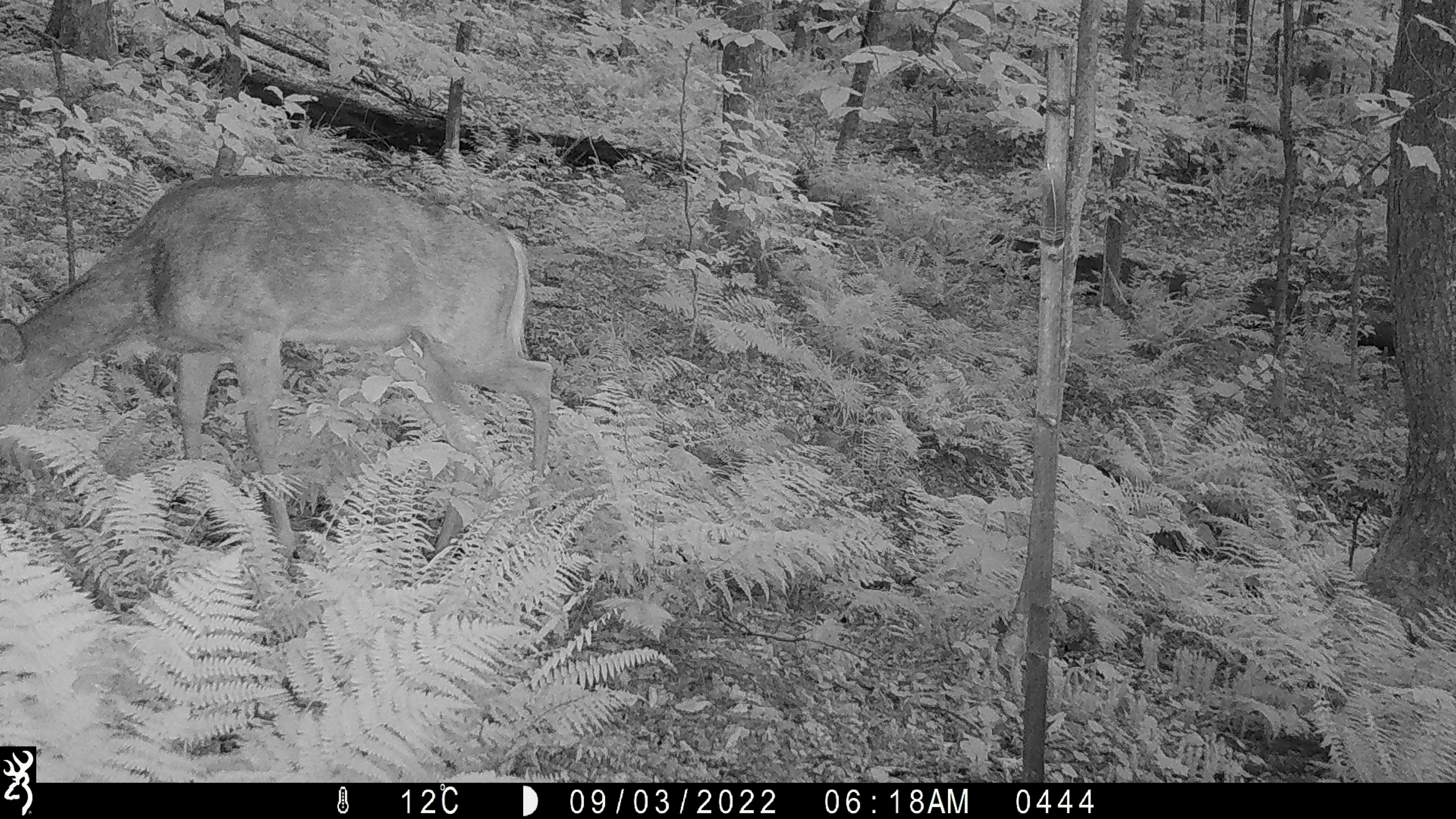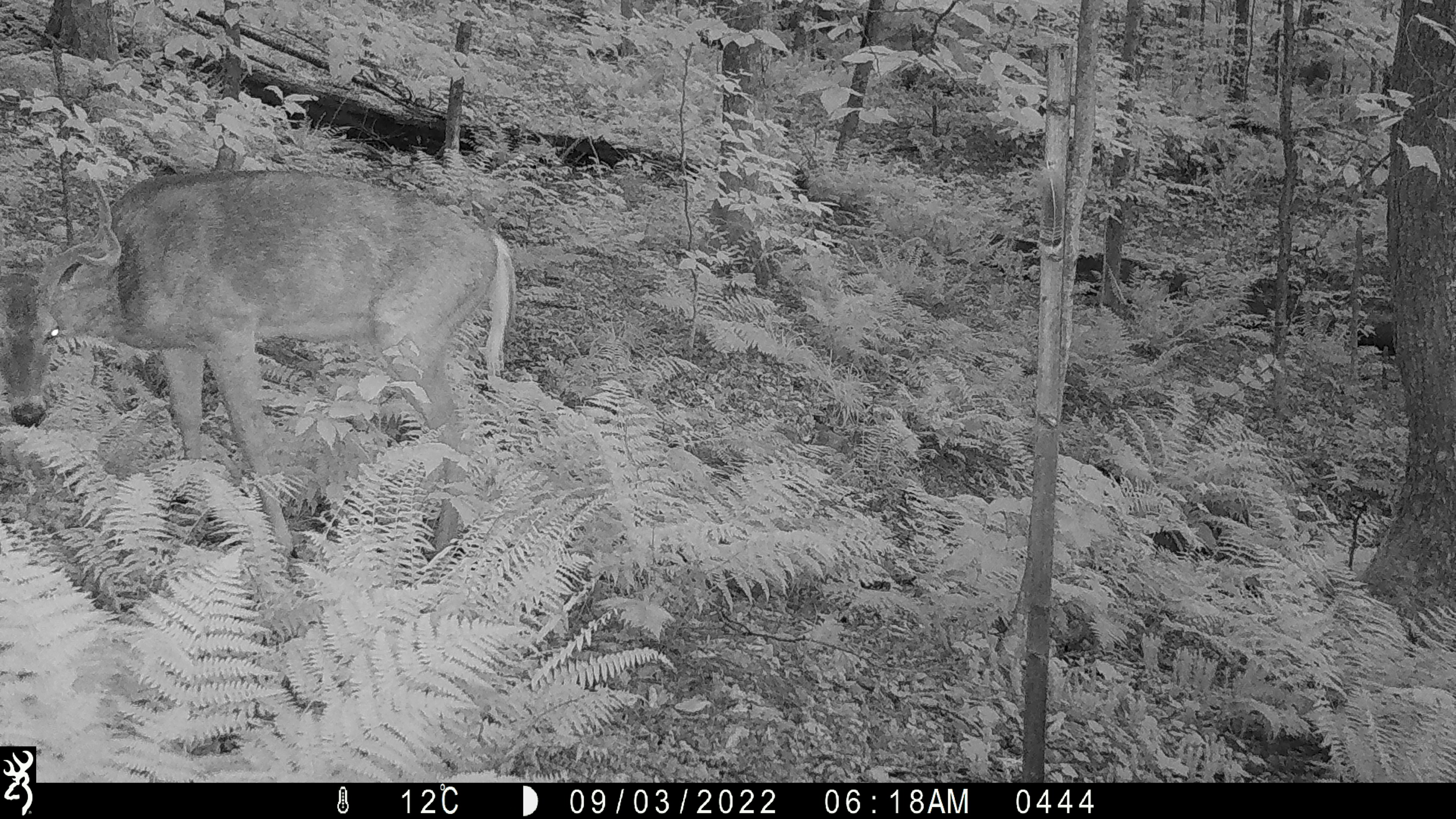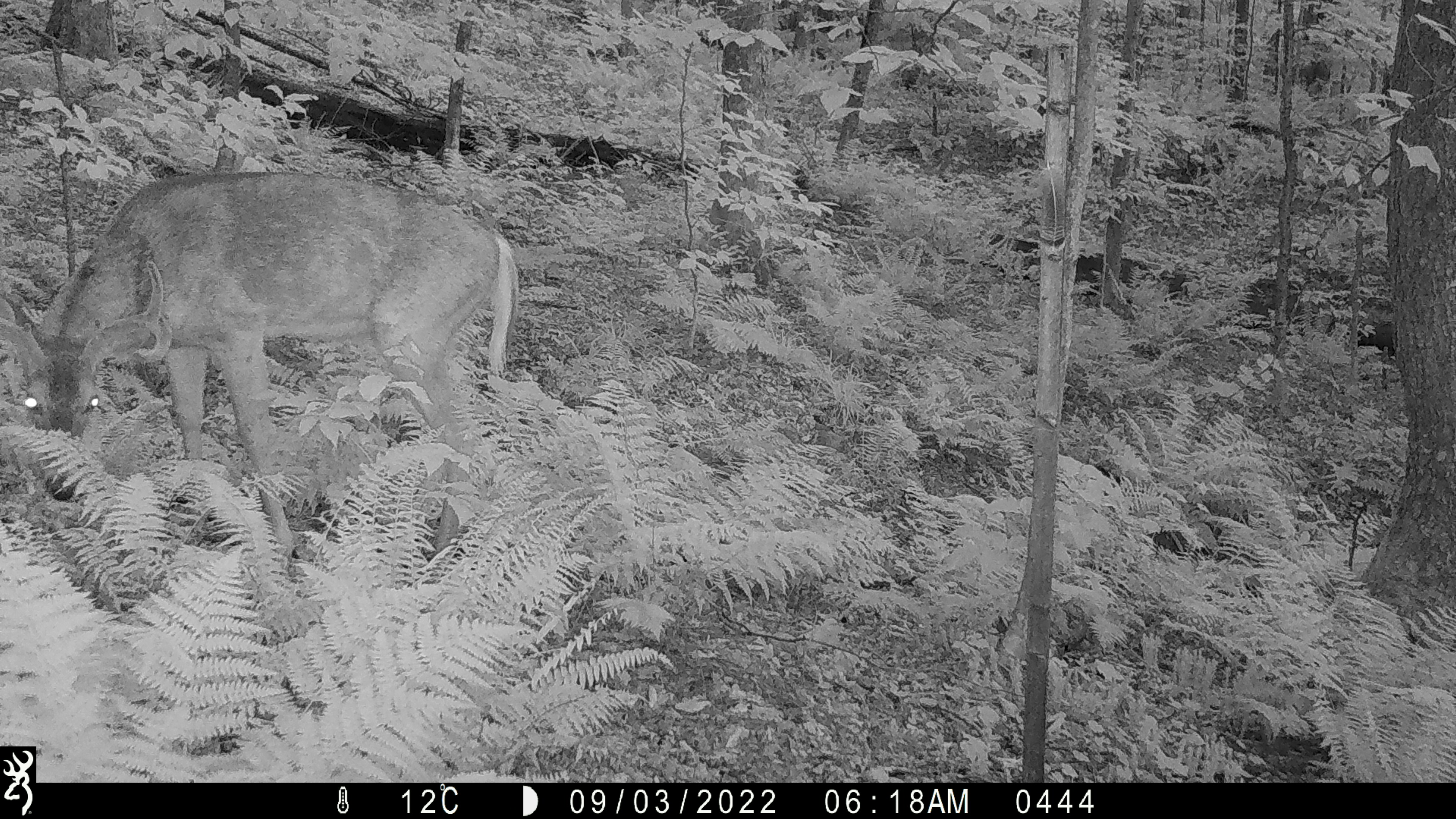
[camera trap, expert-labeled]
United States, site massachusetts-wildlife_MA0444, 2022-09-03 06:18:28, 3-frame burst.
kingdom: Animalia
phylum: Chordata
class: Mammalia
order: Artiodactyla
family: Cervidae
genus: Odocoileus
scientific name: Odocoileus virginianus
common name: white-tailed deer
White-tailed deer (Odocoileus virginianus).